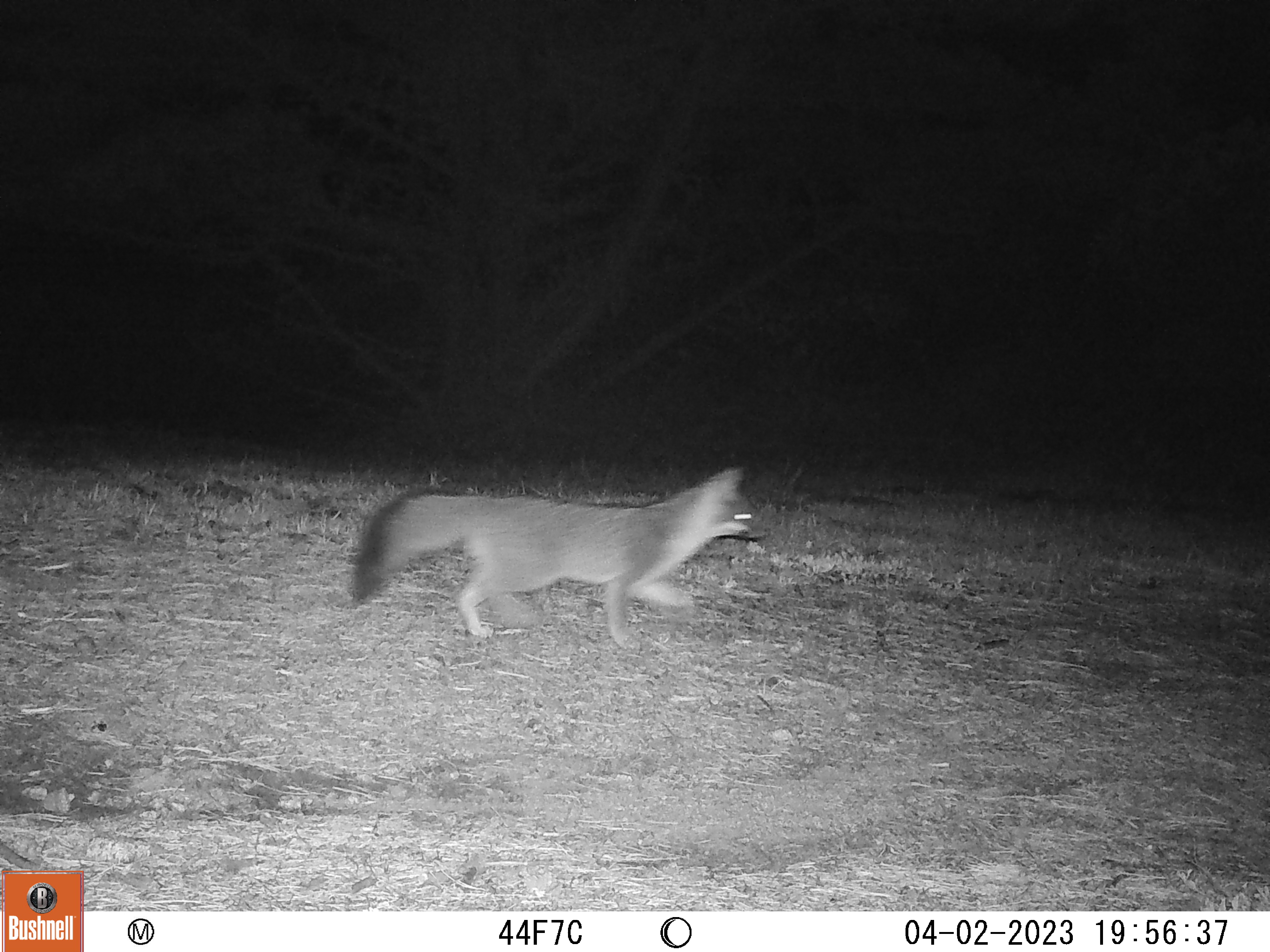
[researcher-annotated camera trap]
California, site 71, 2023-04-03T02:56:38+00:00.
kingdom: Animalia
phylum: Chordata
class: Mammalia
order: Carnivora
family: Canidae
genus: Urocyon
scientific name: Urocyon cinereoargenteus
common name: gray fox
Gray fox (Urocyon cinereoargenteus).